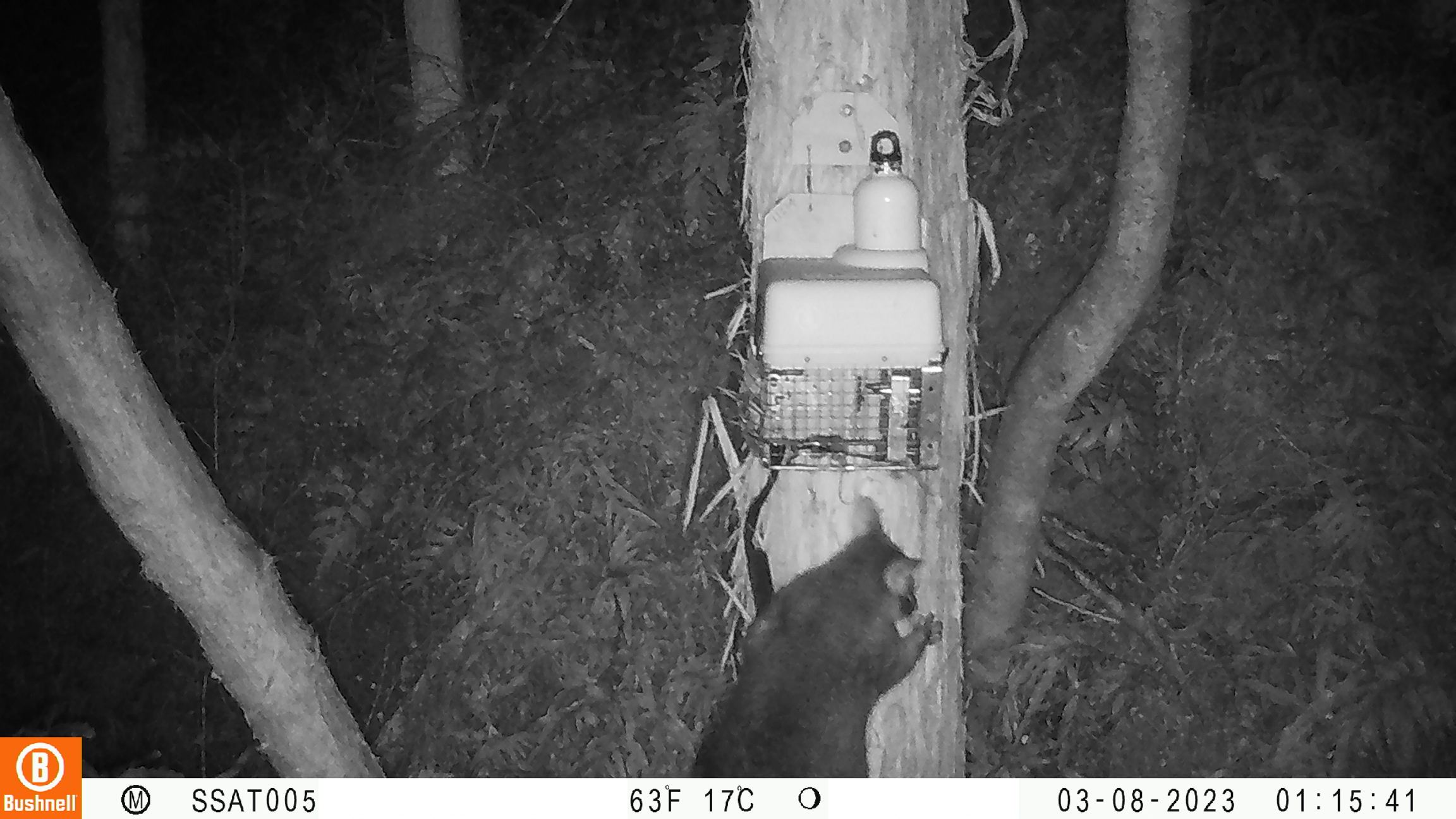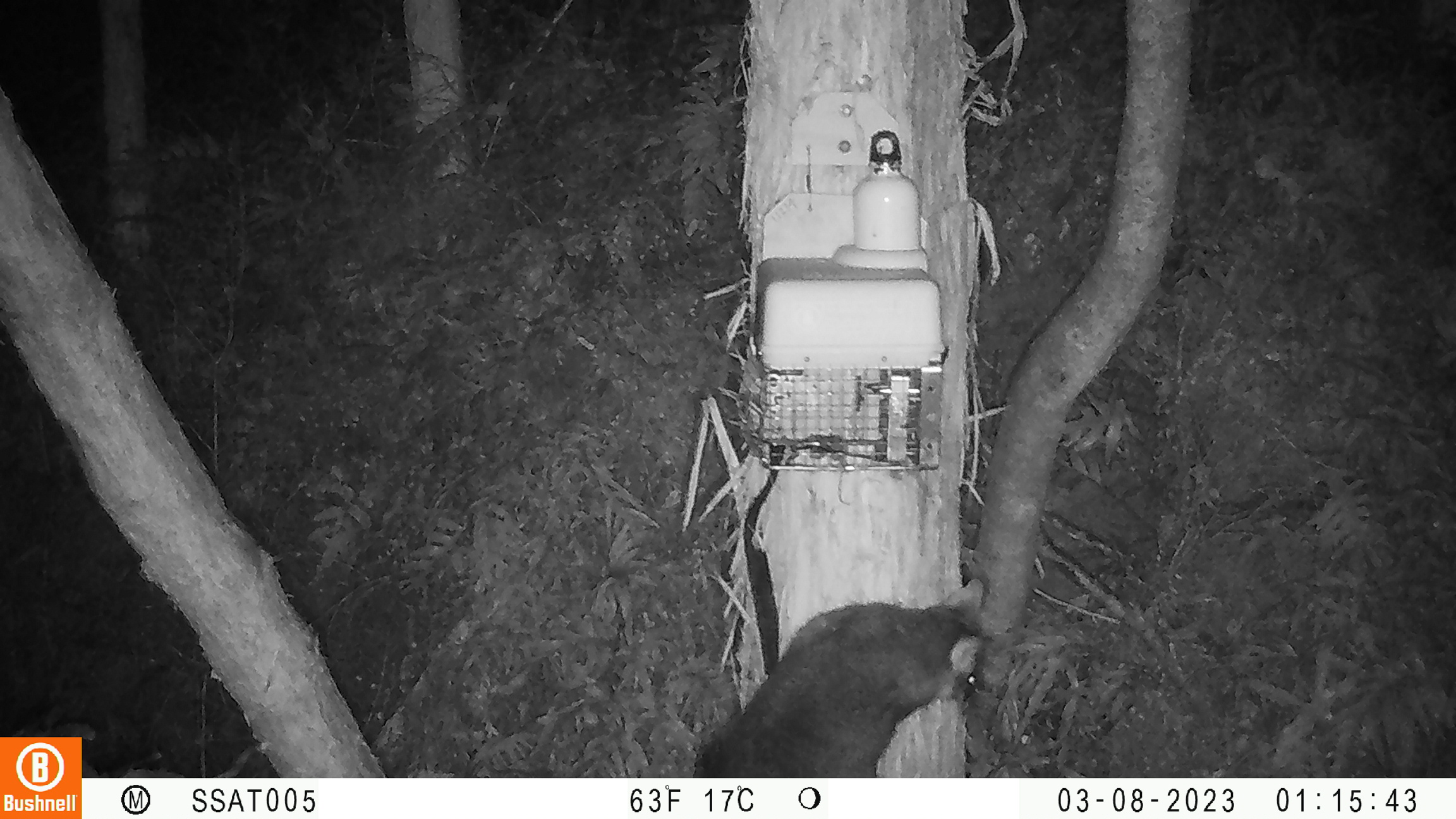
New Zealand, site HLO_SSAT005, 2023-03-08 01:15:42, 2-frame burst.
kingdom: Animalia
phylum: Chordata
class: Mammalia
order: Diprotodontia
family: Phalangeridae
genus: Trichosurus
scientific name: Trichosurus vulpecula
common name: common brushtail possum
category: possum